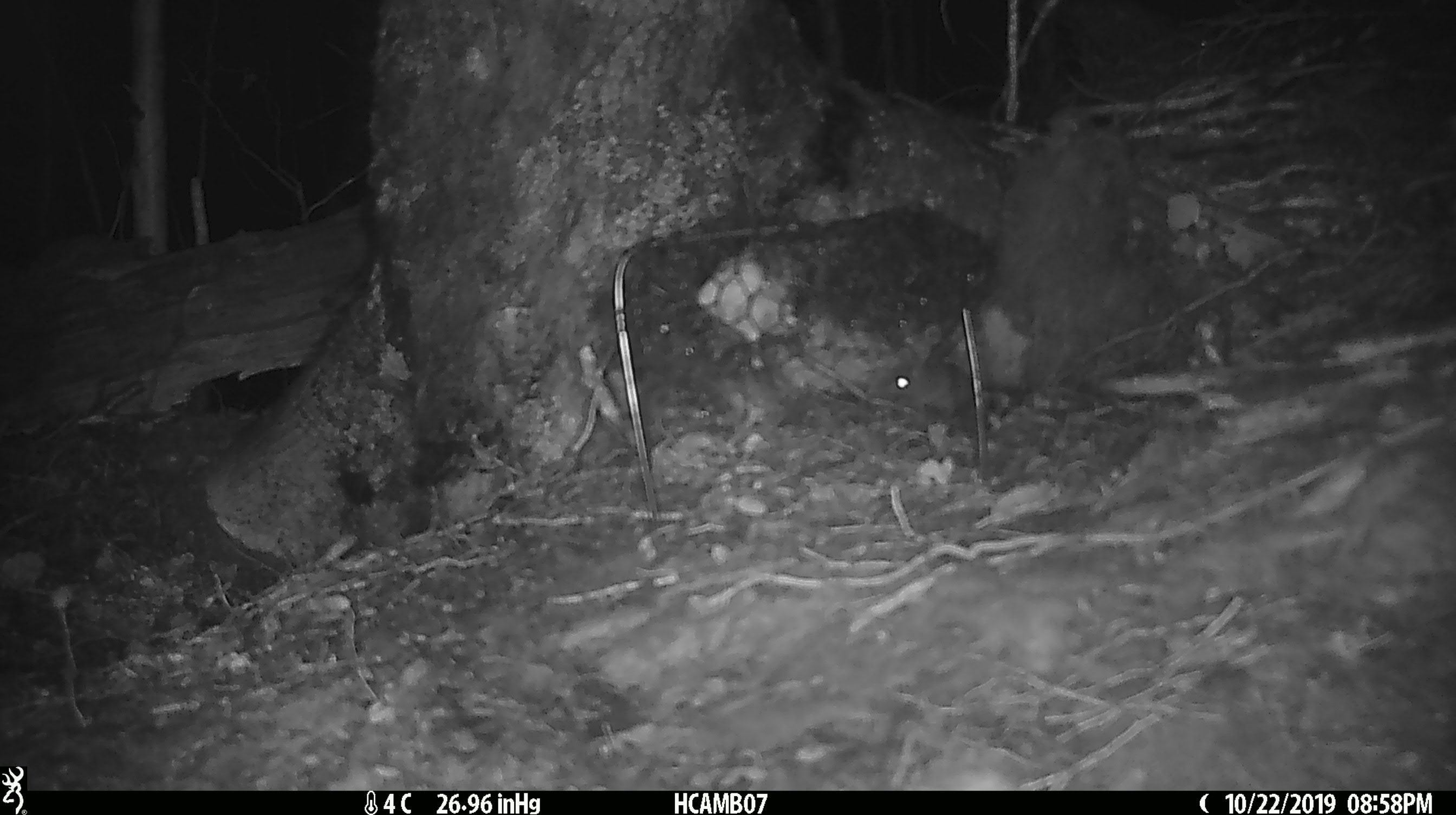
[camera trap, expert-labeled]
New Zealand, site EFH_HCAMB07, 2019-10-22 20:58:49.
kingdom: Animalia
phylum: Chordata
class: Mammalia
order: Rodentia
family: Muridae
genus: Mus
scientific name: Mus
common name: mouse